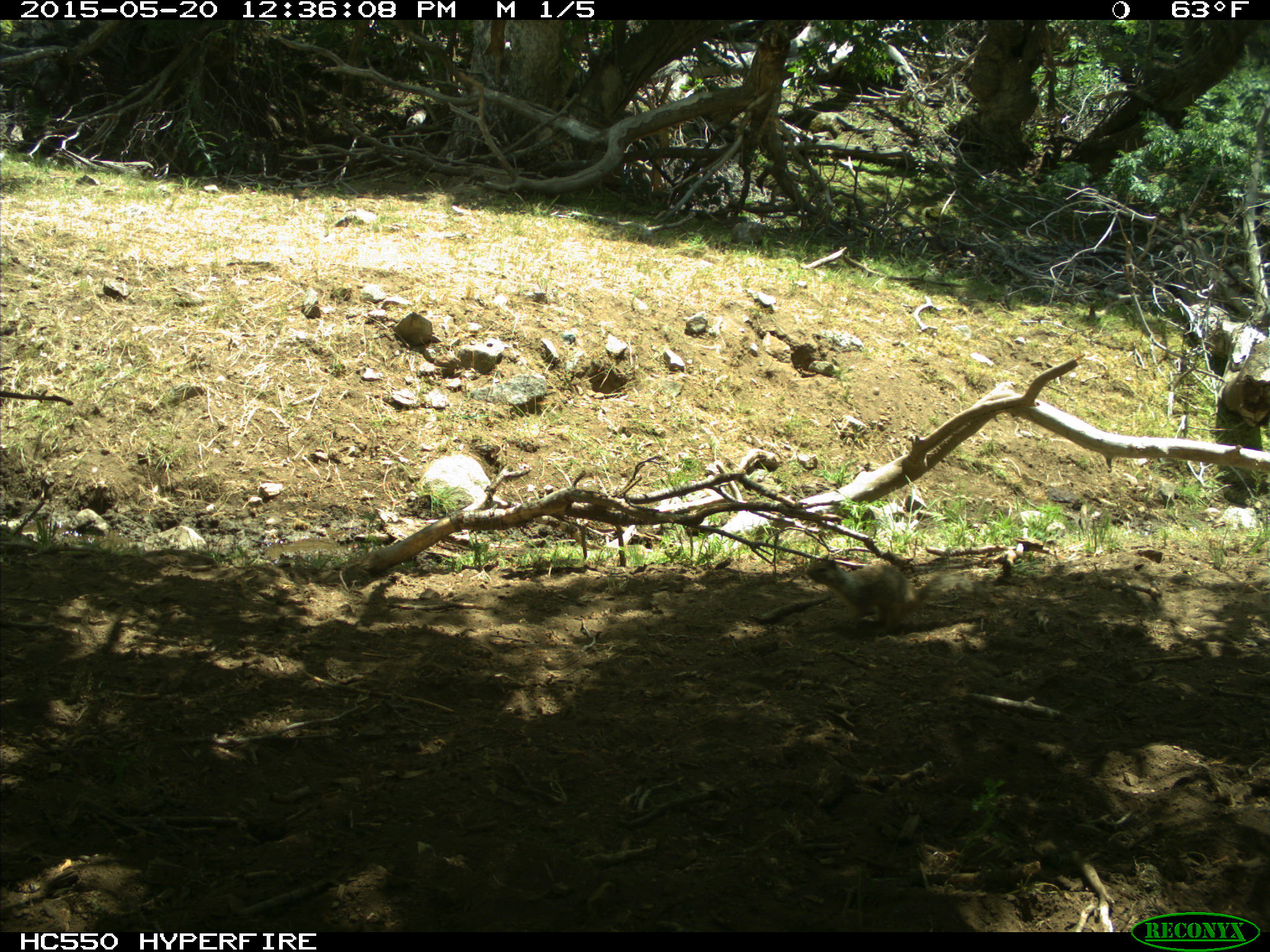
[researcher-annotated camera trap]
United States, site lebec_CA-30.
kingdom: Animalia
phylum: Chordata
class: Mammalia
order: Rodentia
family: Sciuridae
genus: Otospermophilus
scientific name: Otospermophilus beecheyi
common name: california ground squirrel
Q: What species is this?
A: Otospermophilus beecheyi (california ground squirrel).